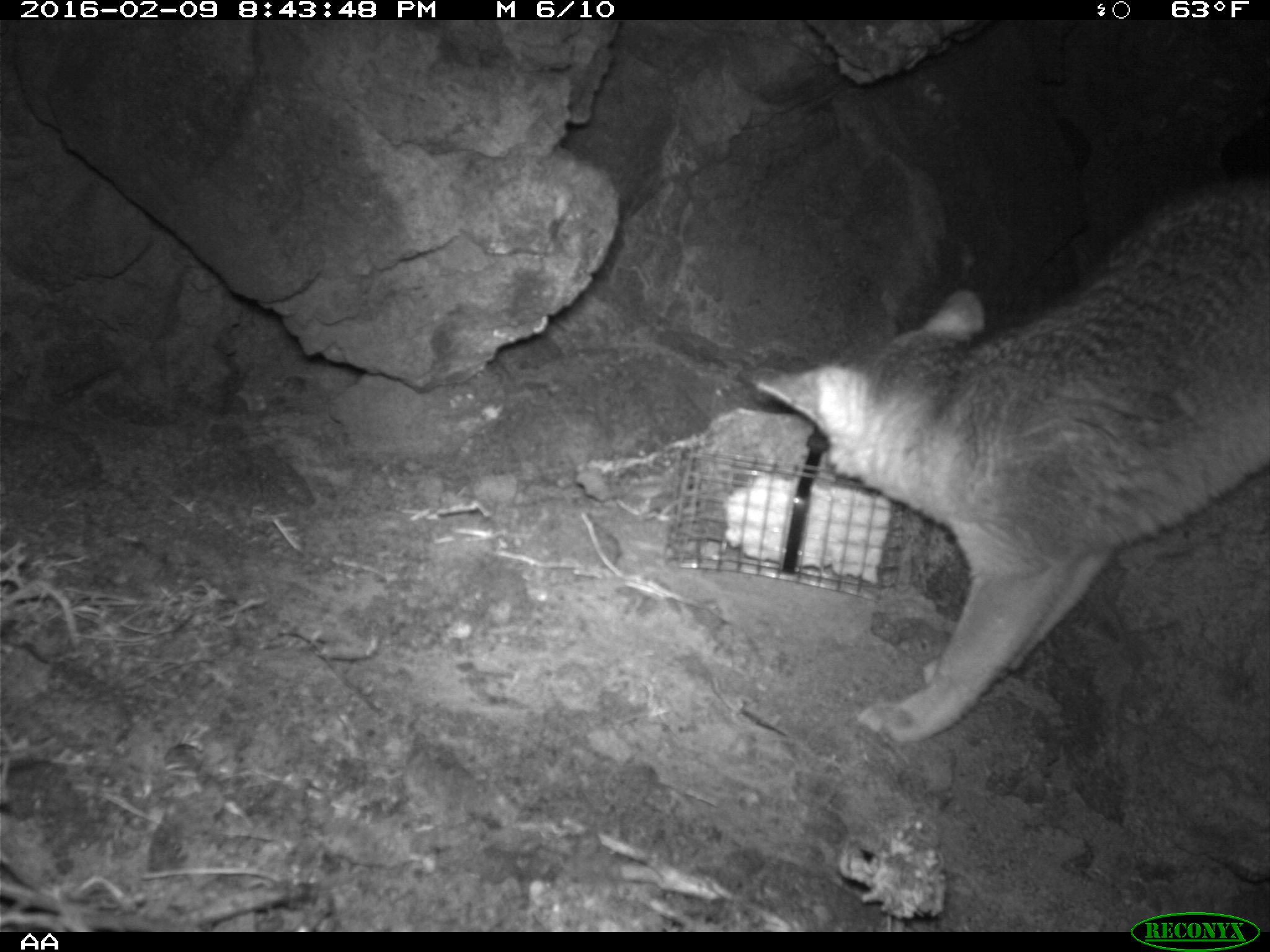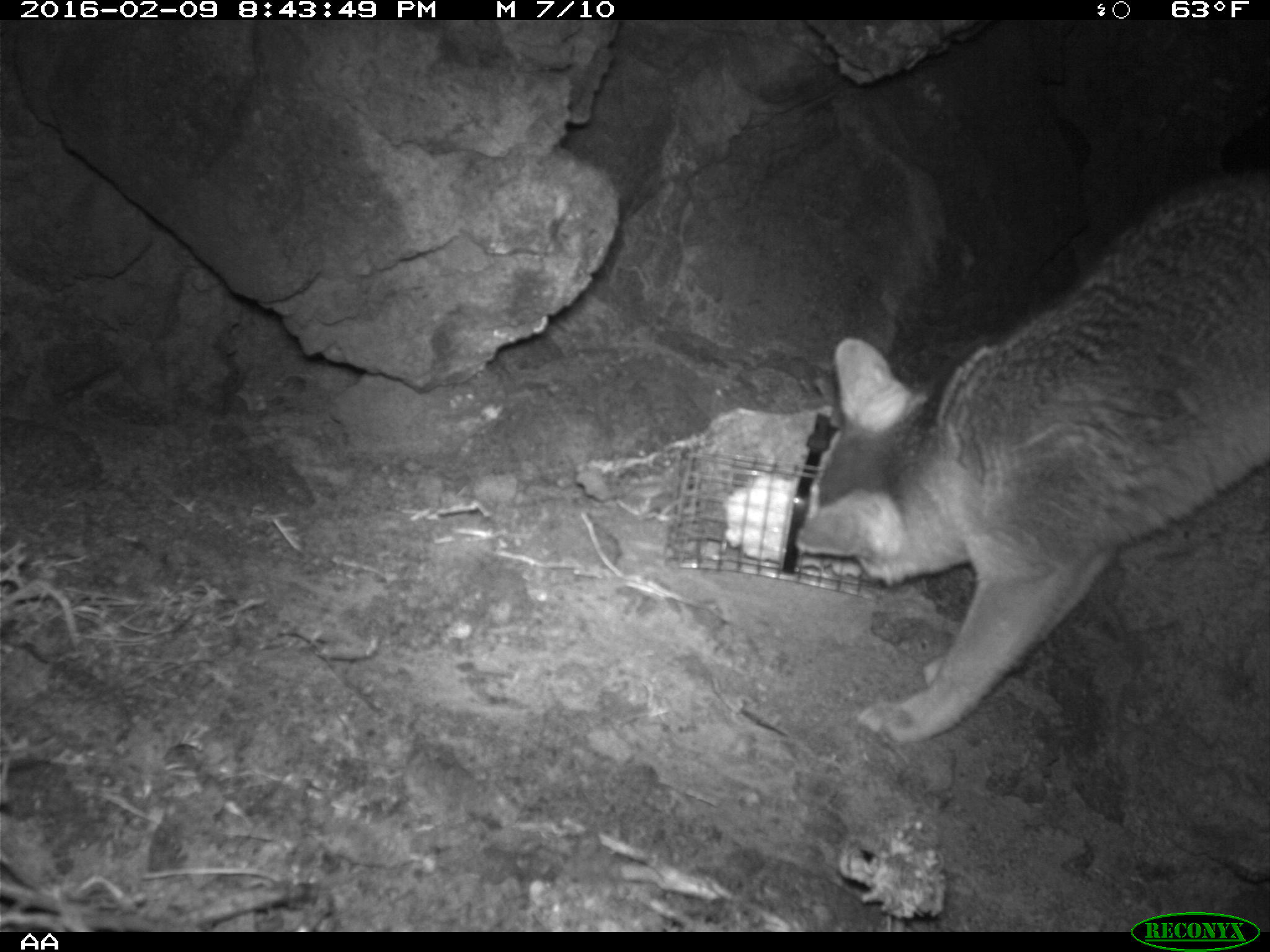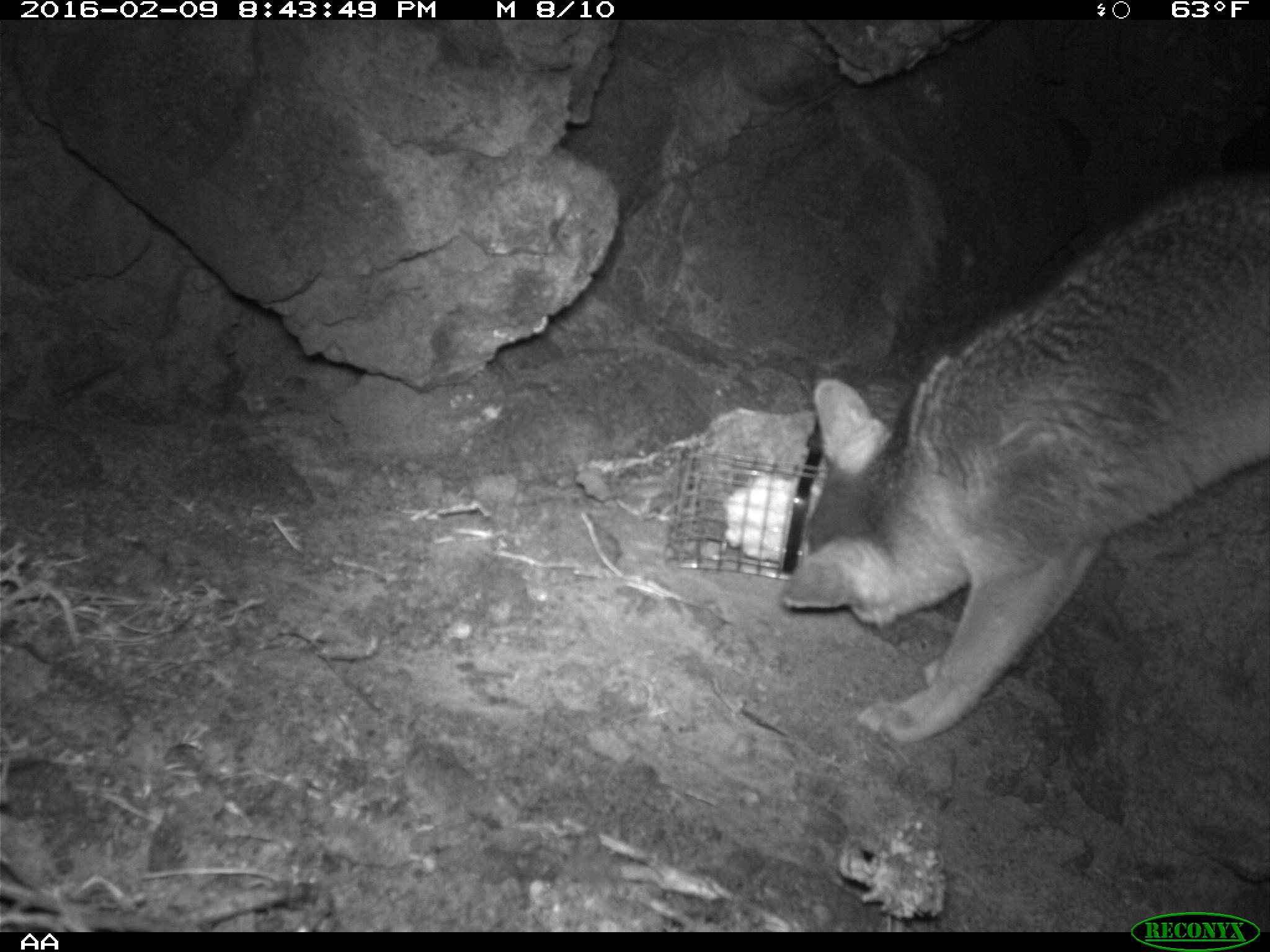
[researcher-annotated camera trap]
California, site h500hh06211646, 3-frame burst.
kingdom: Animalia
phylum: Chordata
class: Mammalia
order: Carnivora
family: Canidae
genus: Urocyon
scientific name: Urocyon littoralis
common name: island fox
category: fox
Fox (island fox) (Urocyon littoralis).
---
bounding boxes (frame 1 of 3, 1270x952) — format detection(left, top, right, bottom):
fox: detection(747, 174, 1269, 744)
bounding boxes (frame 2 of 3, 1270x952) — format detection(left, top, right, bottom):
fox: detection(793, 175, 1269, 740)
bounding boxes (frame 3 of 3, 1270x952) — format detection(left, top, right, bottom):
fox: detection(779, 173, 1269, 741)